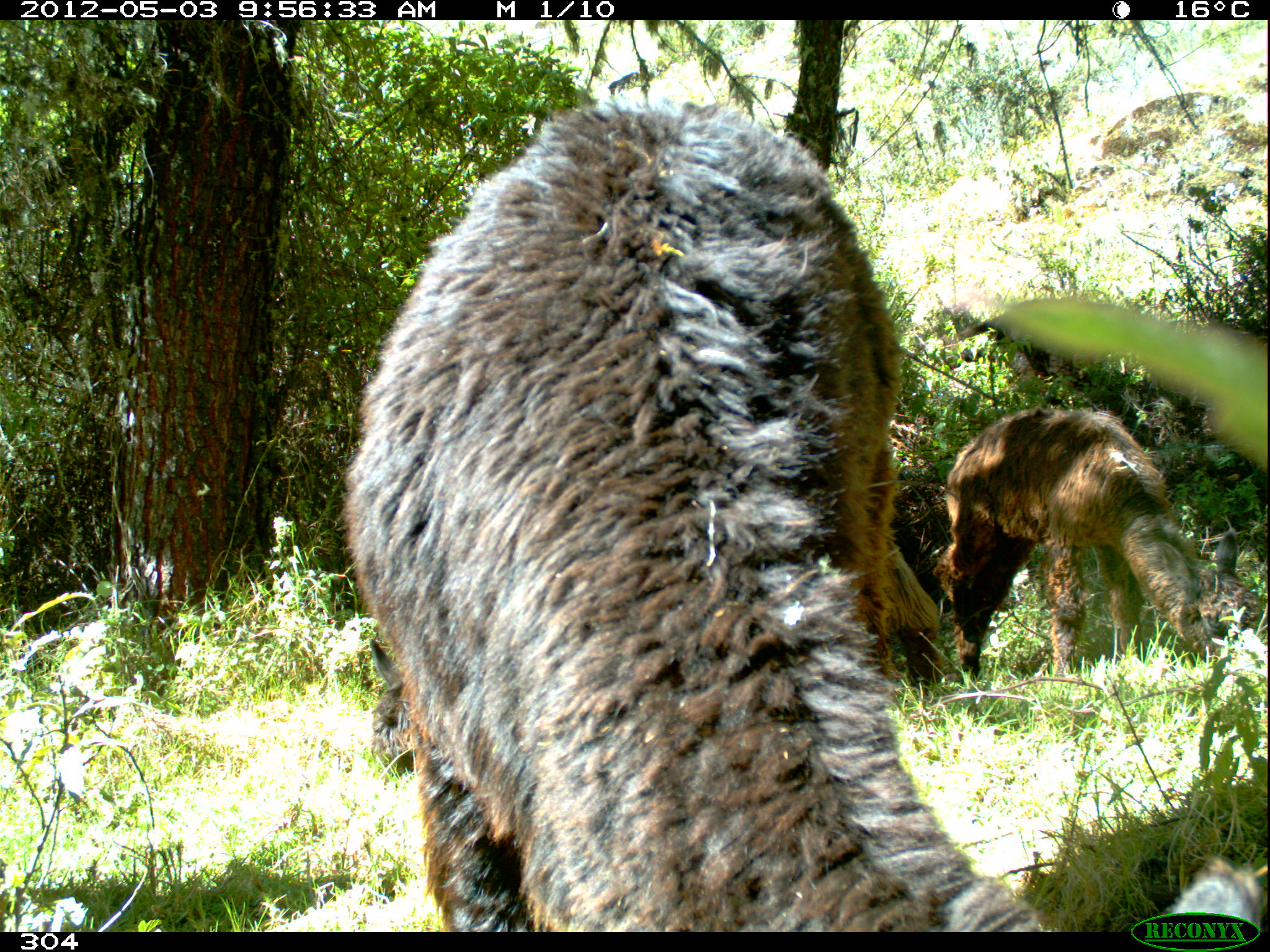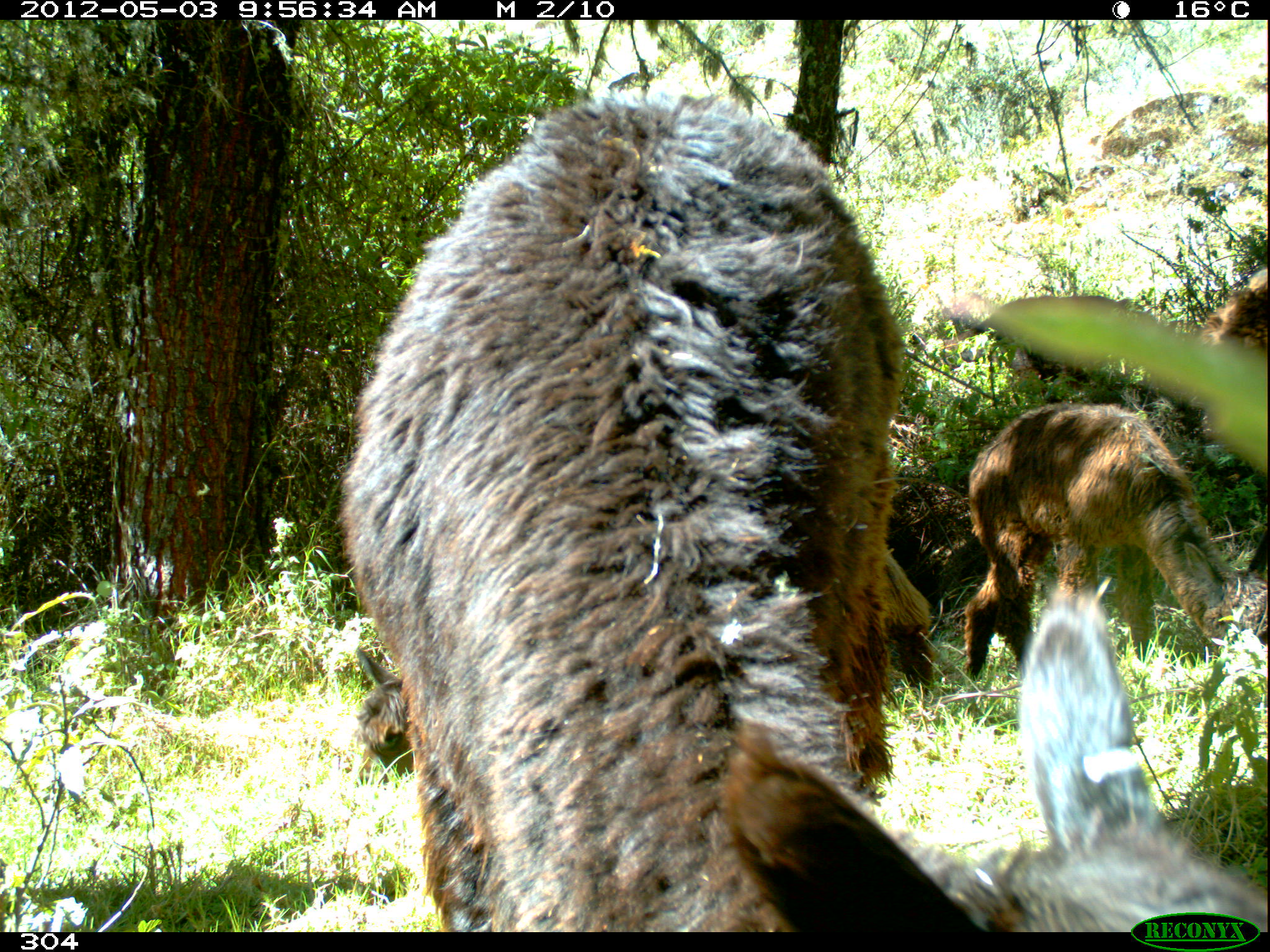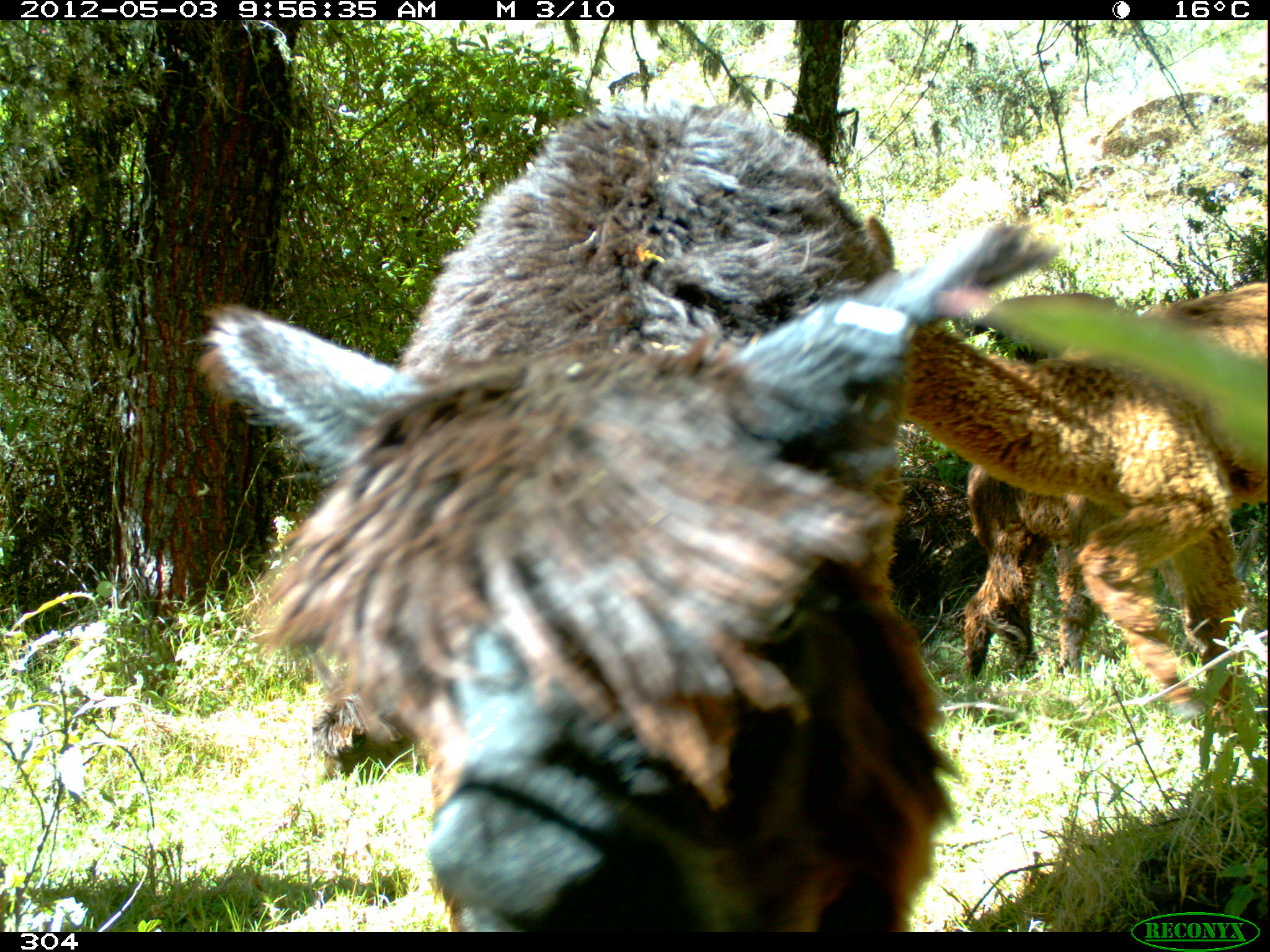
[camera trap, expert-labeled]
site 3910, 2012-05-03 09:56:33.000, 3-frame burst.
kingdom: Animalia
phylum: Chordata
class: Mammalia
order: Artiodactyla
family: Camelidae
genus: Vicugna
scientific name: Vicugna pacos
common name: alpaca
Vicugna pacos (alpaca).